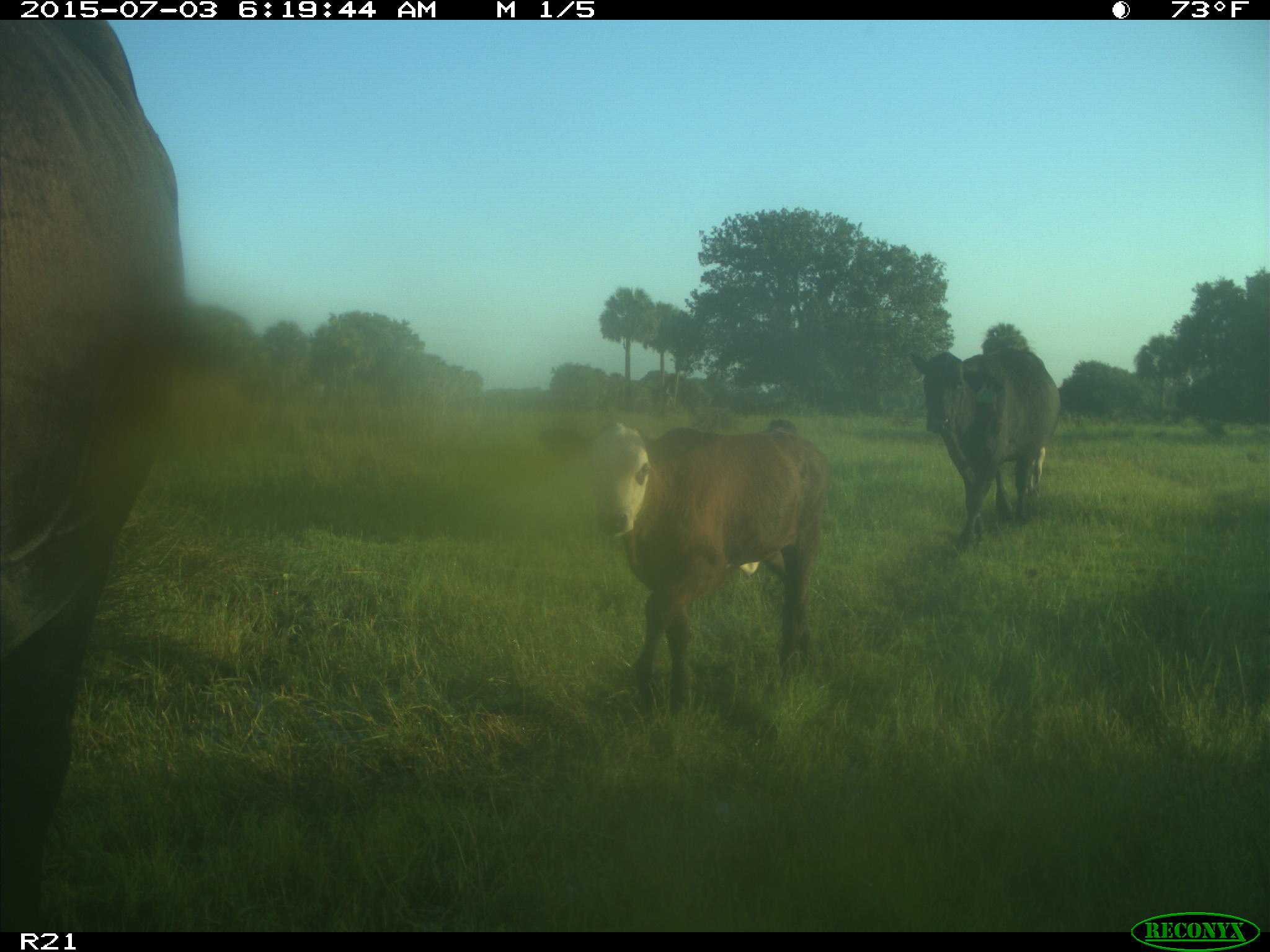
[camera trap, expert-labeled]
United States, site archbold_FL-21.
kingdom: Animalia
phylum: Chordata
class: Mammalia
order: Artiodactyla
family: Bovidae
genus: Bos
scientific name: Bos taurus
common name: domestic cow